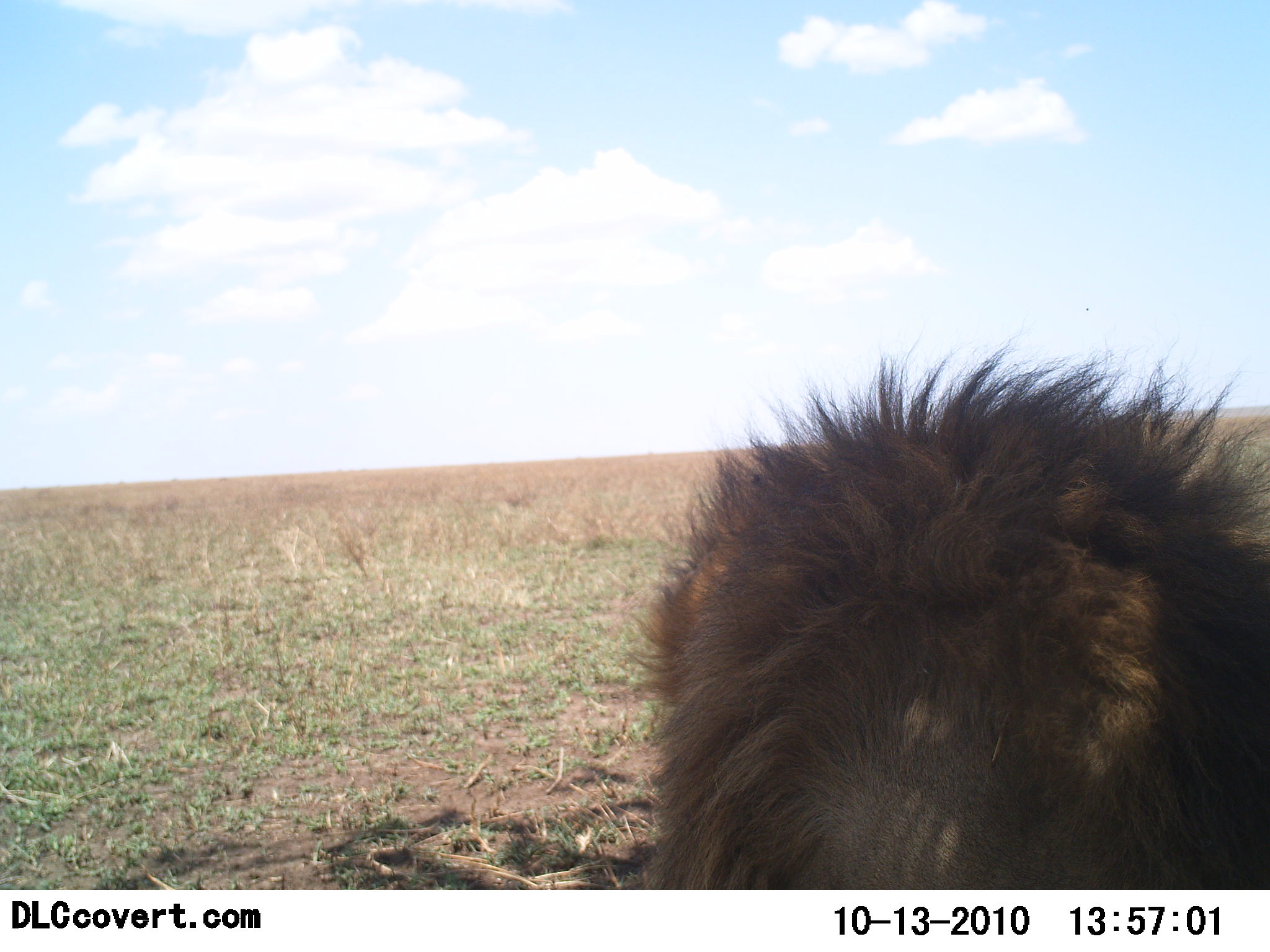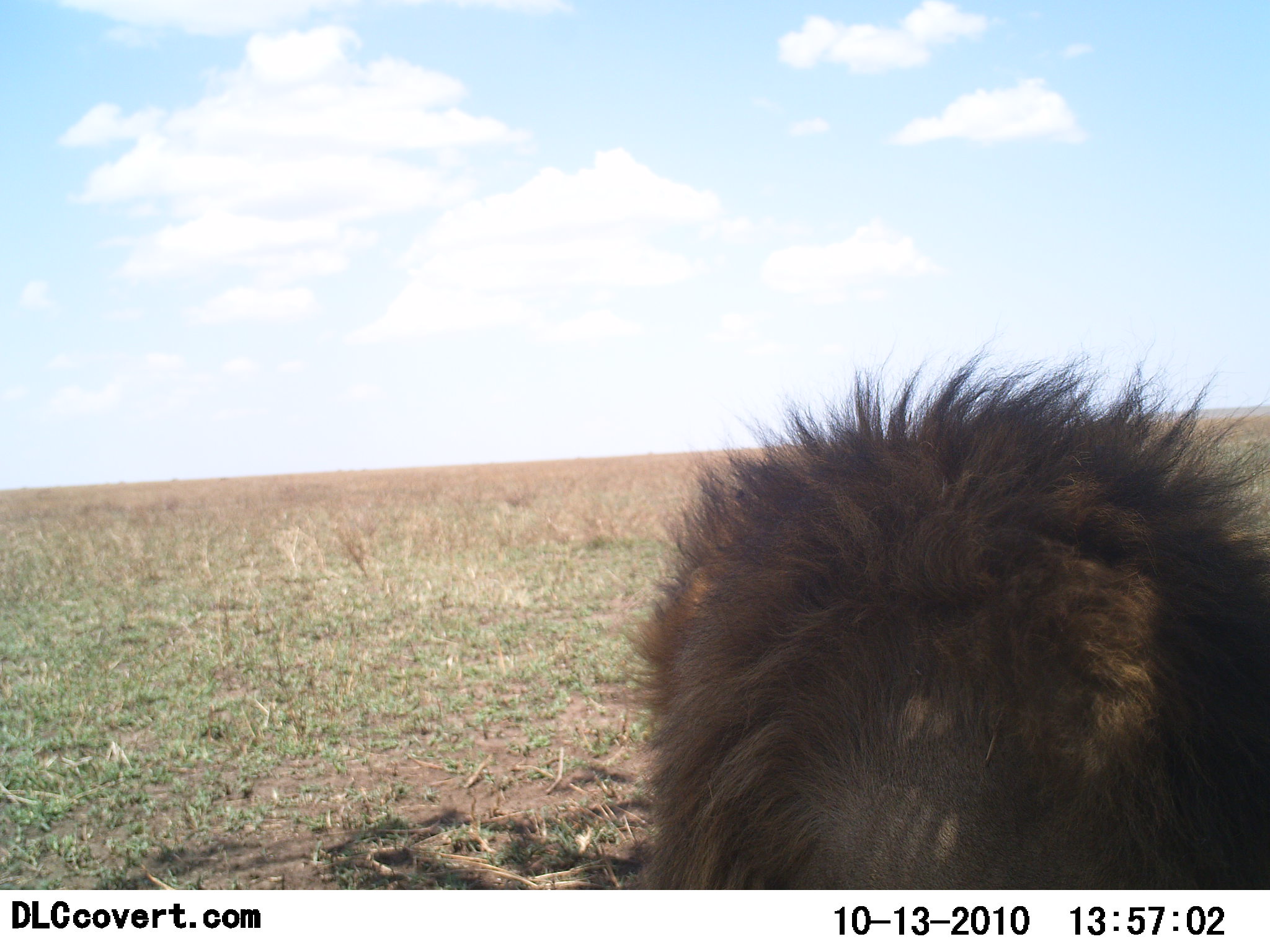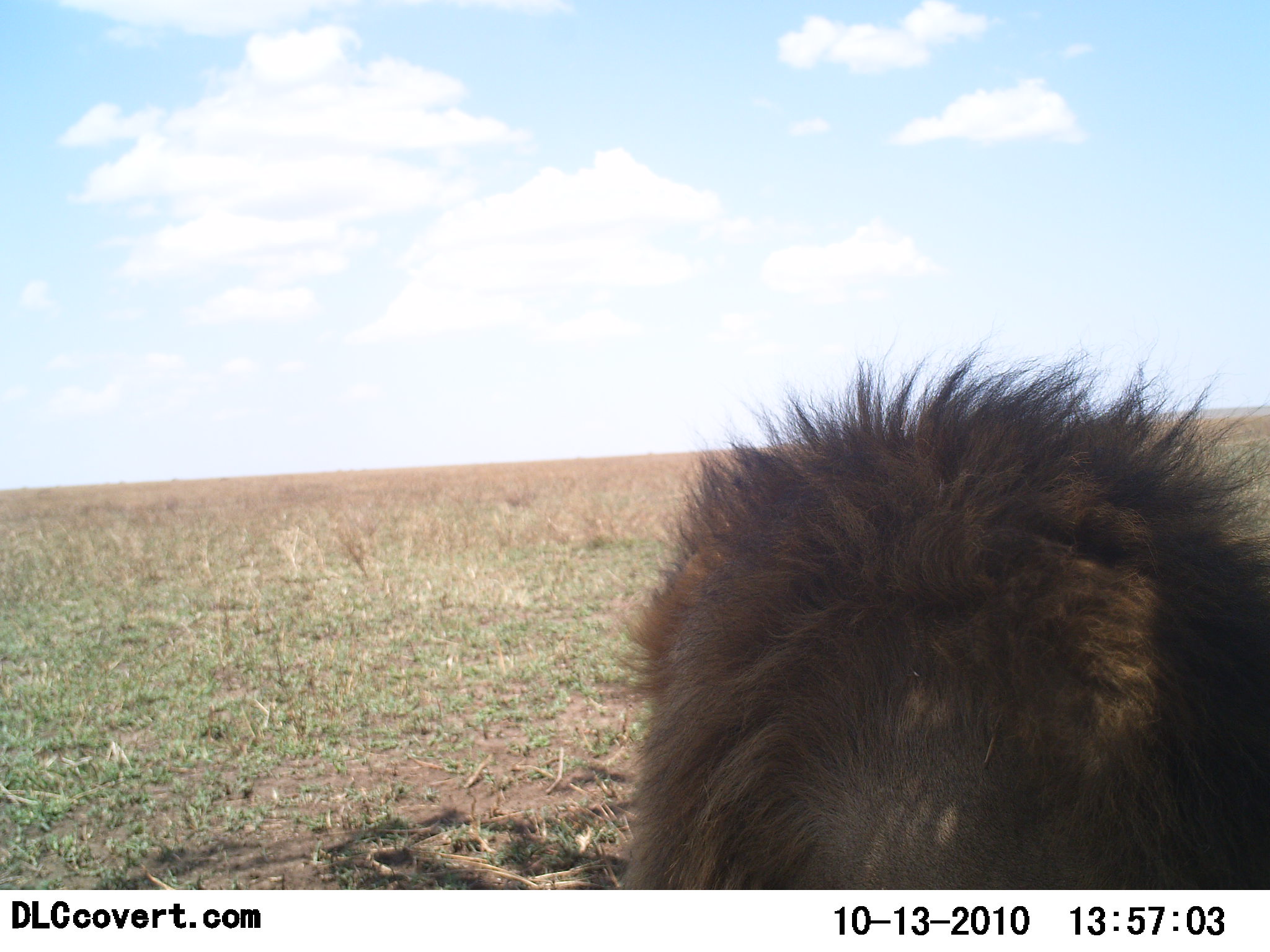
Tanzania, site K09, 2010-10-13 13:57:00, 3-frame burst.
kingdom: Animalia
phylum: Chordata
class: Mammalia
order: Carnivora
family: Felidae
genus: Panthera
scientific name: Panthera leo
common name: lion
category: lionmale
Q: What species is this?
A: Lionmale (lion) (Panthera leo).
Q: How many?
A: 1.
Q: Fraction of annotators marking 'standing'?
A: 5%.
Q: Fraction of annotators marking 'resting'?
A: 95%.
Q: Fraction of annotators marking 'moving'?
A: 0%.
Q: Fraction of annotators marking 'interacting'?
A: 0%.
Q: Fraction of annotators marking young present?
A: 0%.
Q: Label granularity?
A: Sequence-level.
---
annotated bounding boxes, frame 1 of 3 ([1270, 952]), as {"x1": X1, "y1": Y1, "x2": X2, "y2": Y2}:
animal: {"x1": 640, "y1": 337, "x2": 1270, "y2": 889}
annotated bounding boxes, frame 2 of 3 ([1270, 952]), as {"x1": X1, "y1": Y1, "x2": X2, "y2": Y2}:
animal: {"x1": 623, "y1": 335, "x2": 1270, "y2": 890}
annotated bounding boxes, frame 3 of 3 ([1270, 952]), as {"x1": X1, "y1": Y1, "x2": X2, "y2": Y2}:
animal: {"x1": 617, "y1": 343, "x2": 1270, "y2": 890}